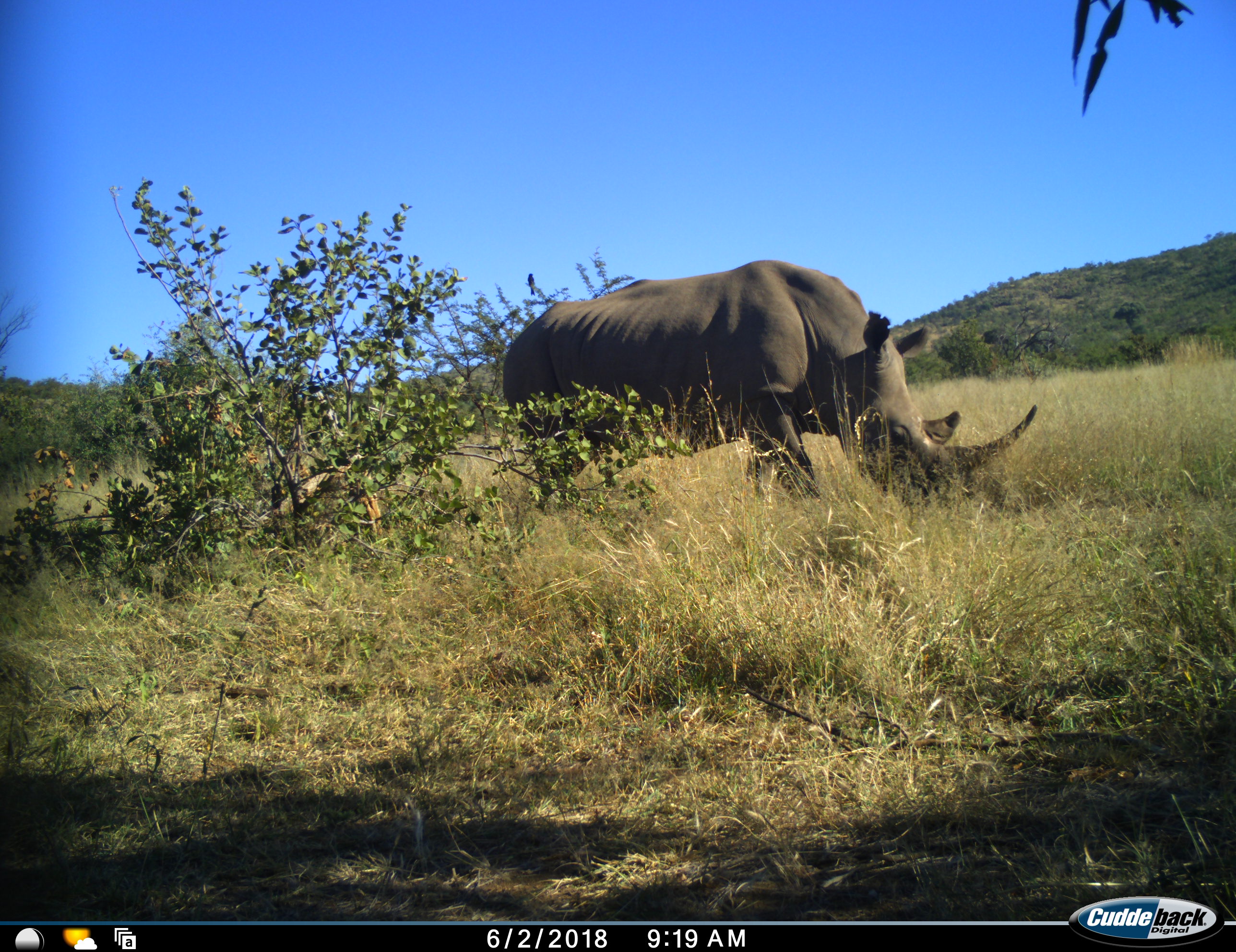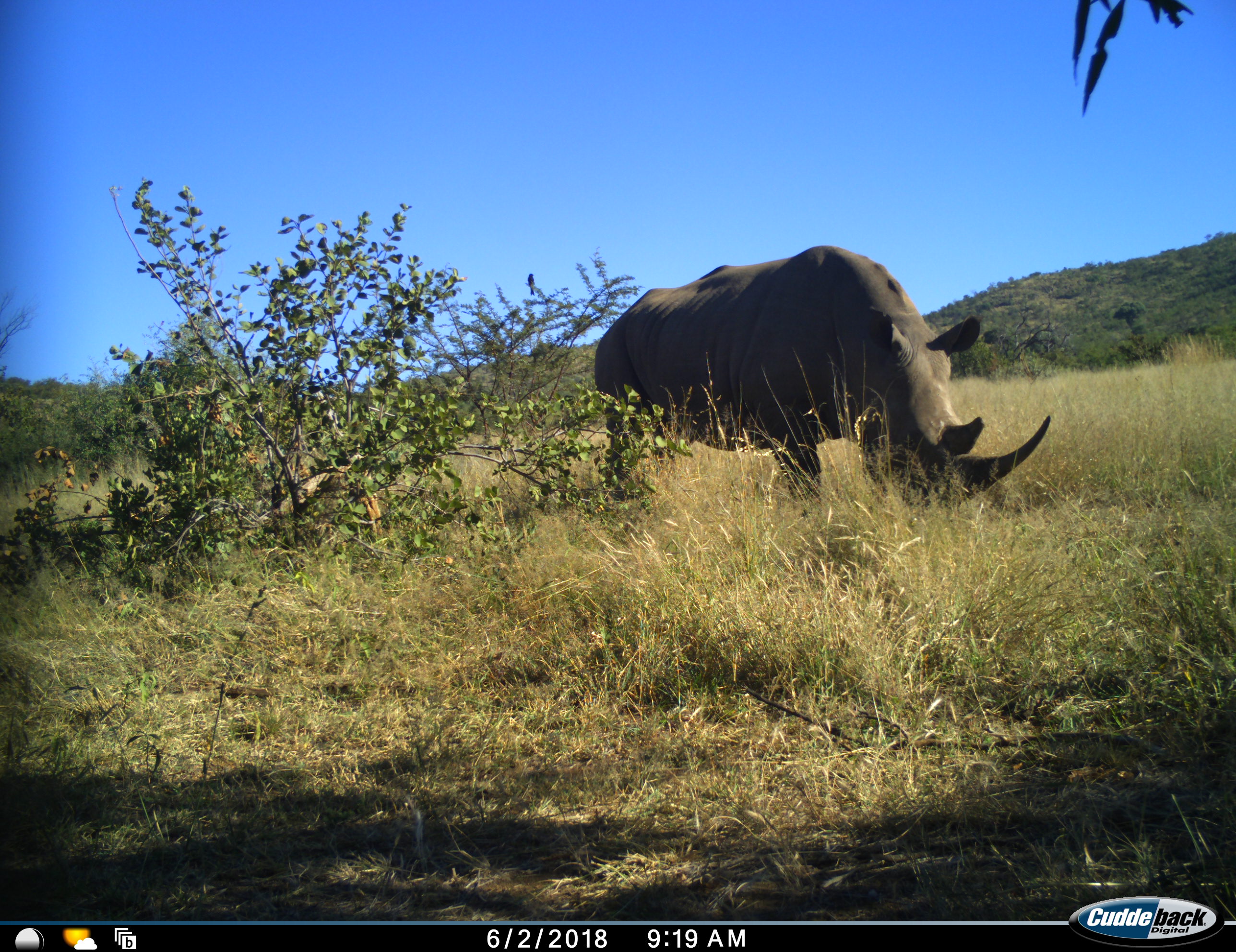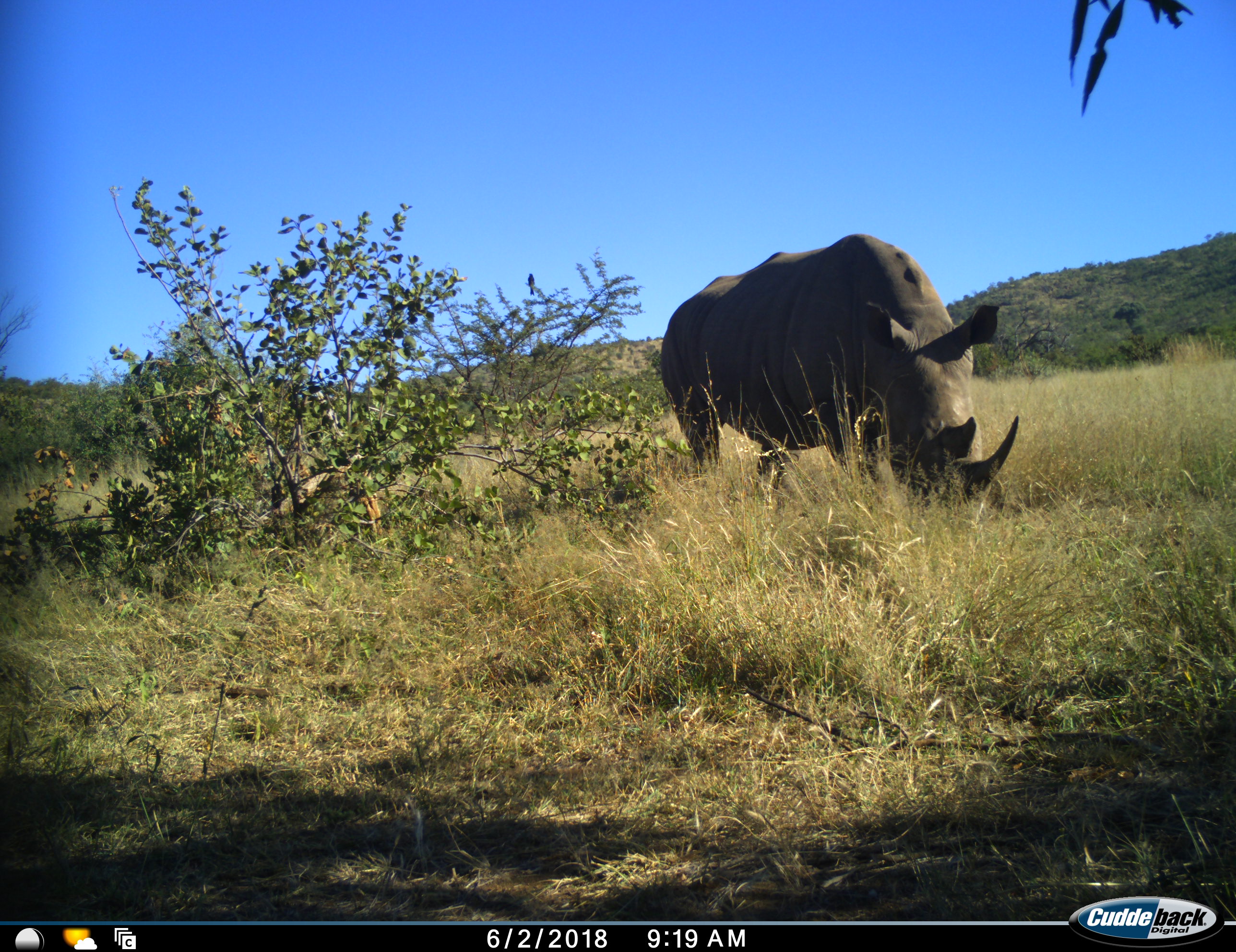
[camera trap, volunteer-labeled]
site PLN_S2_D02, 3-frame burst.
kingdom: Animalia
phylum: Chordata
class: Mammalia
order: Perissodactyla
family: Rhinocerotidae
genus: Ceratotherium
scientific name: Ceratotherium simum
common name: white rhinoceros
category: rhinoceroswhite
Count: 1.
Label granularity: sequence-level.